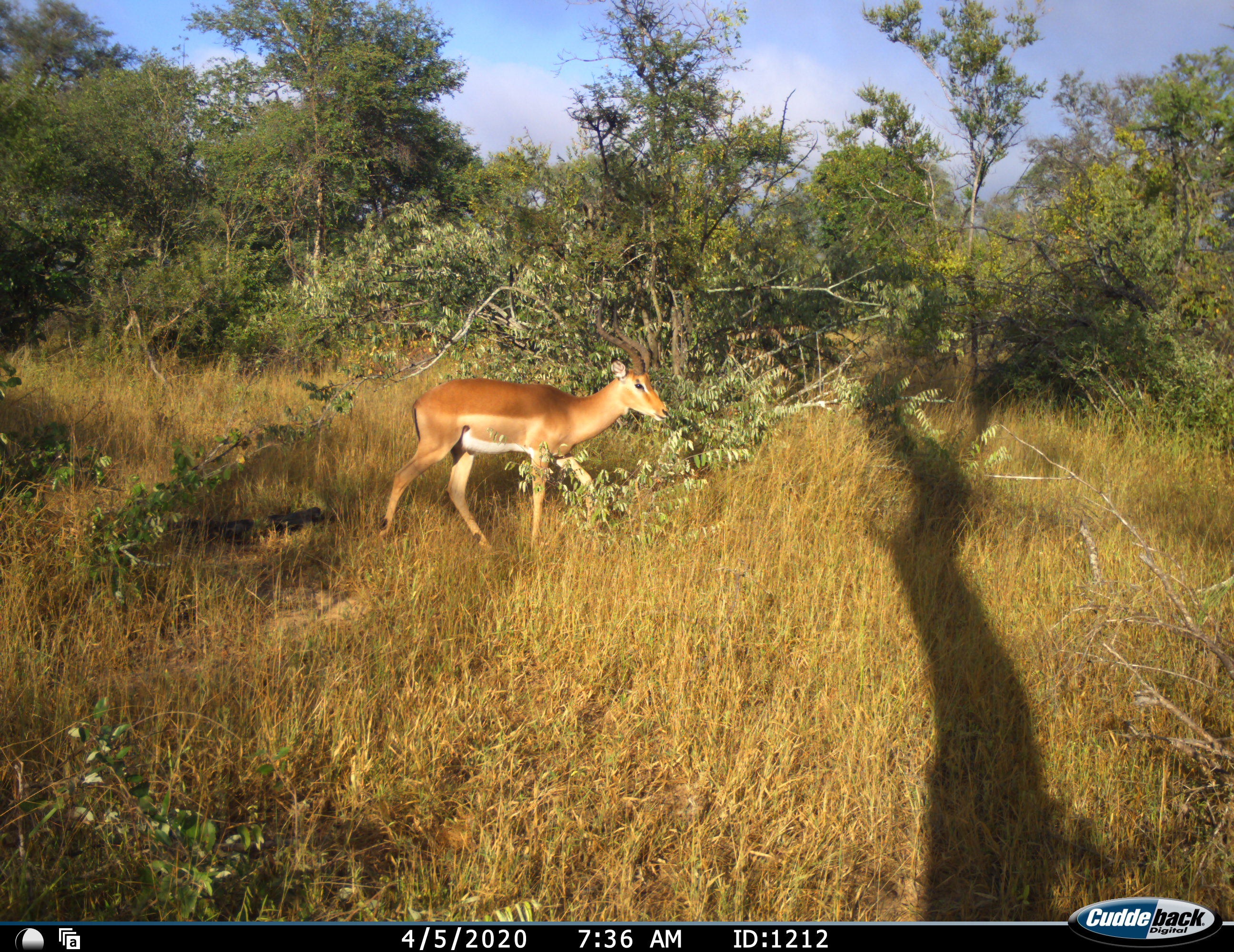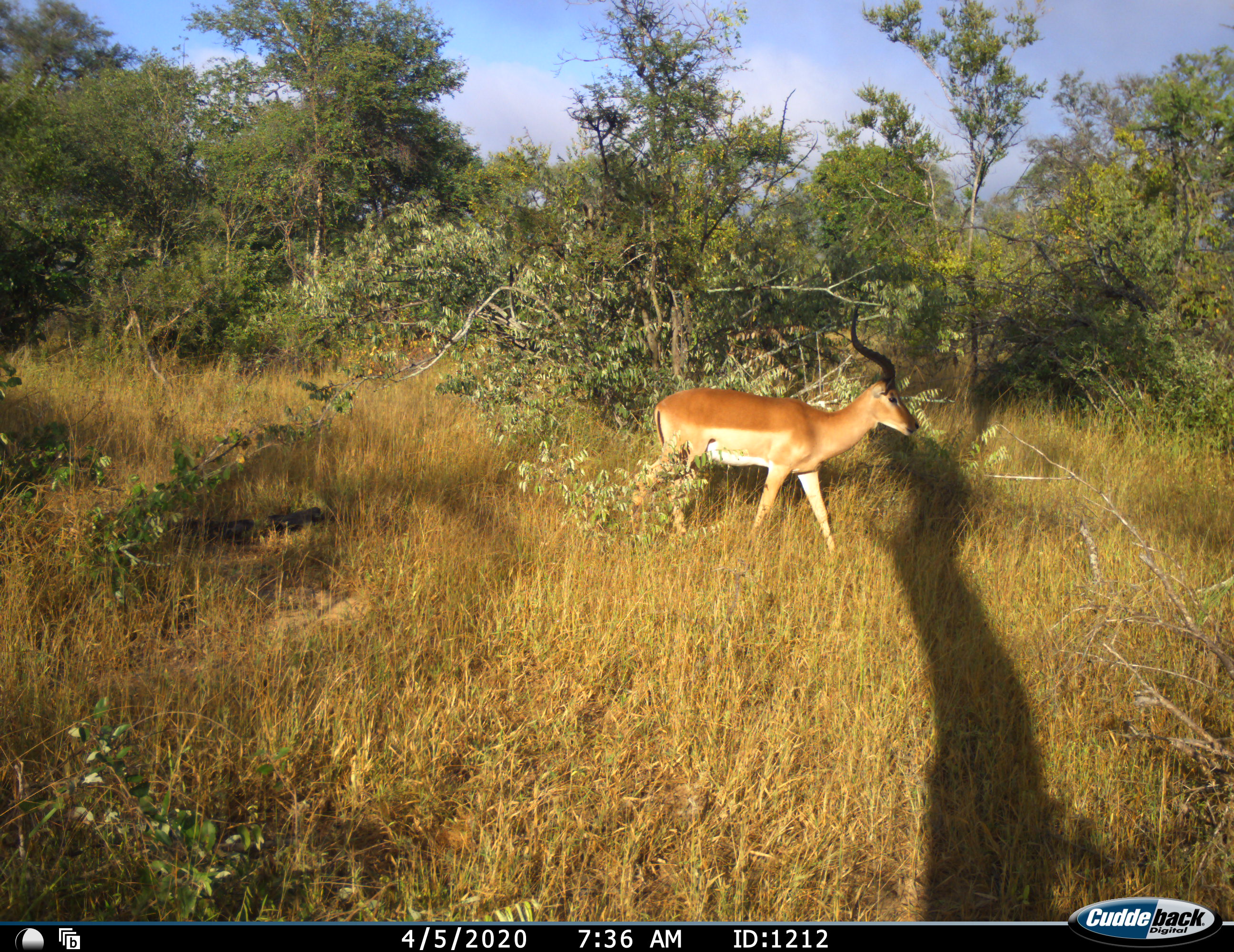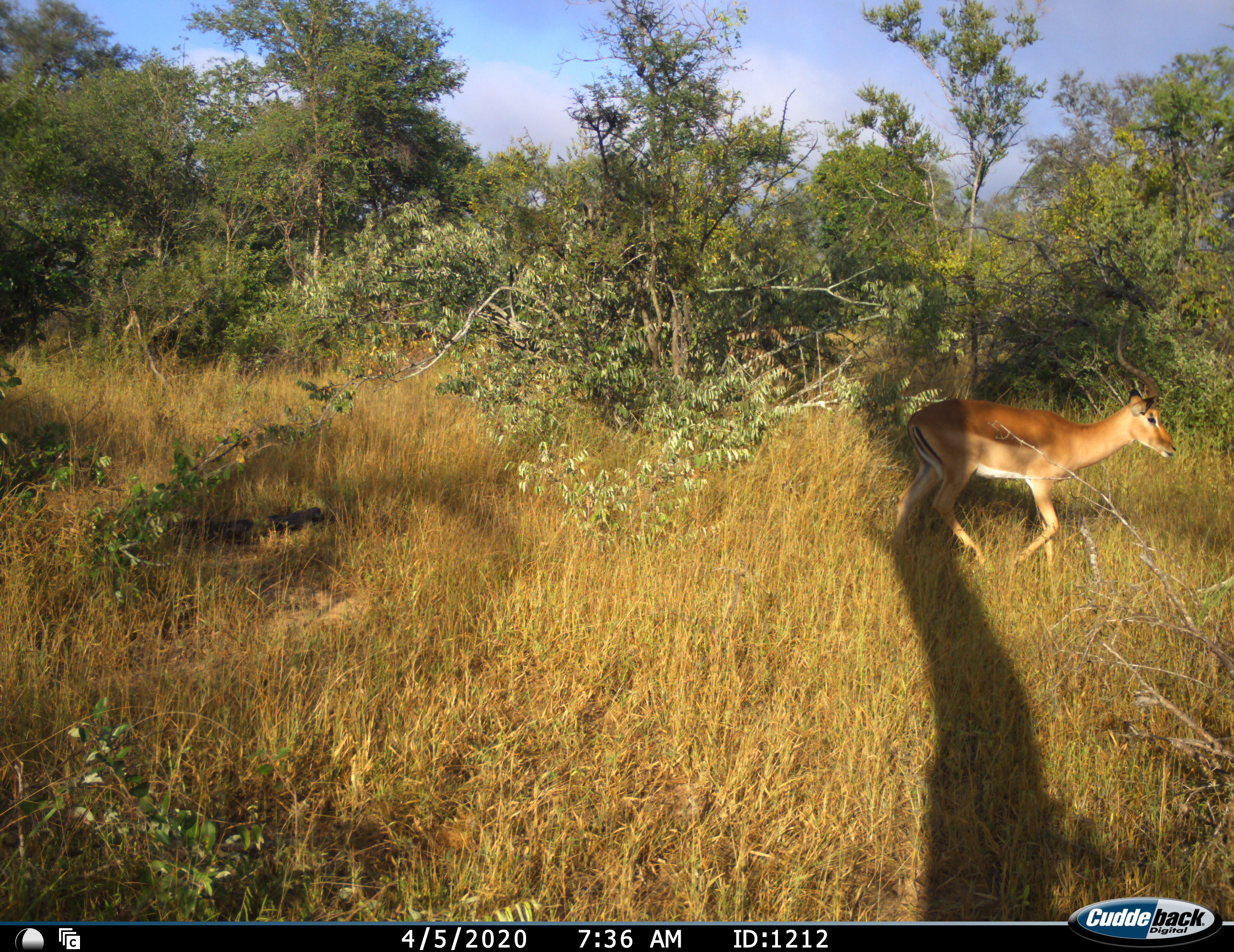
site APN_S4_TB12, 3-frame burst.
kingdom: Animalia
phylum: Chordata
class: Mammalia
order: Artiodactyla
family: Bovidae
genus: Aepyceros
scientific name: Aepyceros melampus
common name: impala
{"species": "impala (Aepyceros melampus)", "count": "1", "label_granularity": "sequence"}